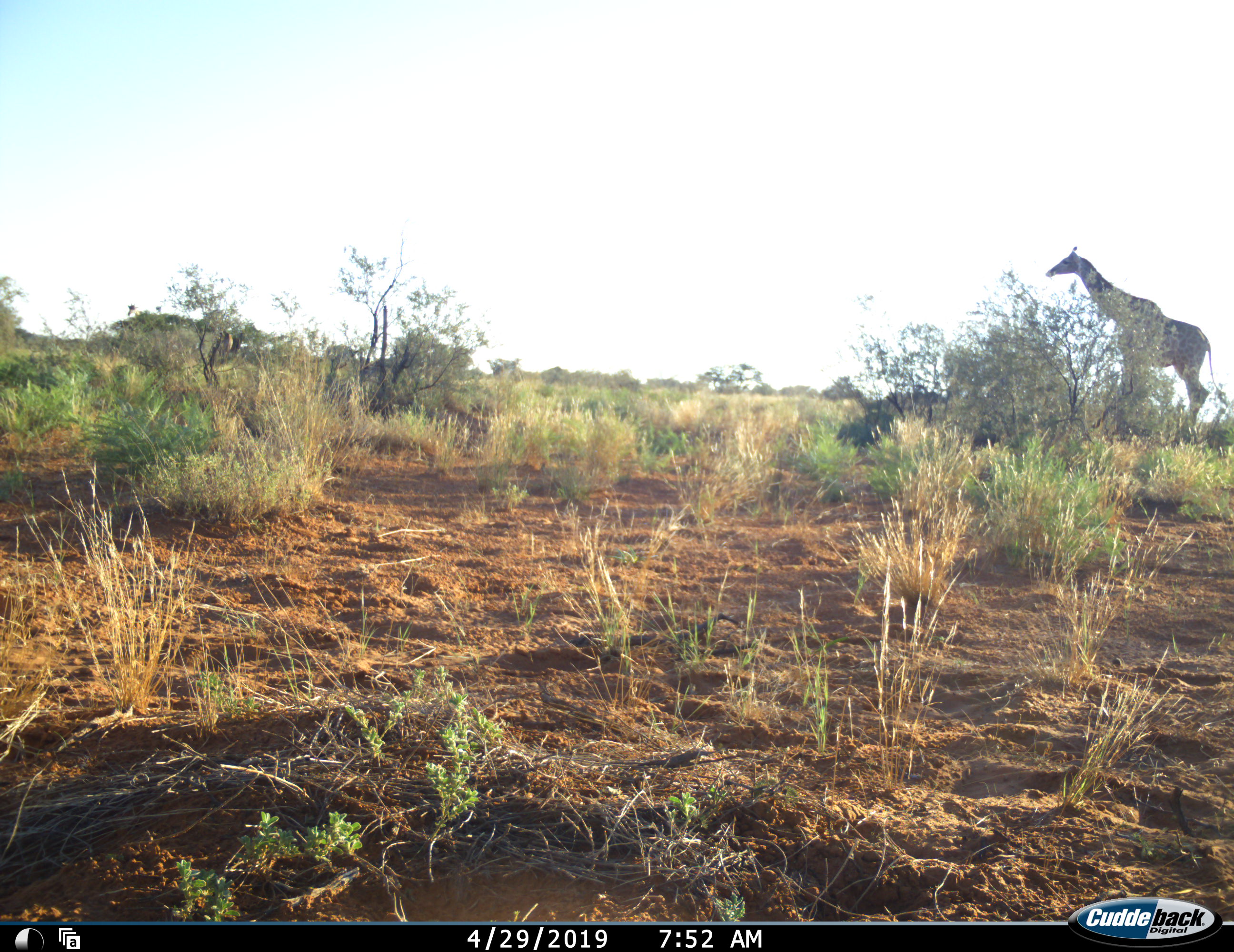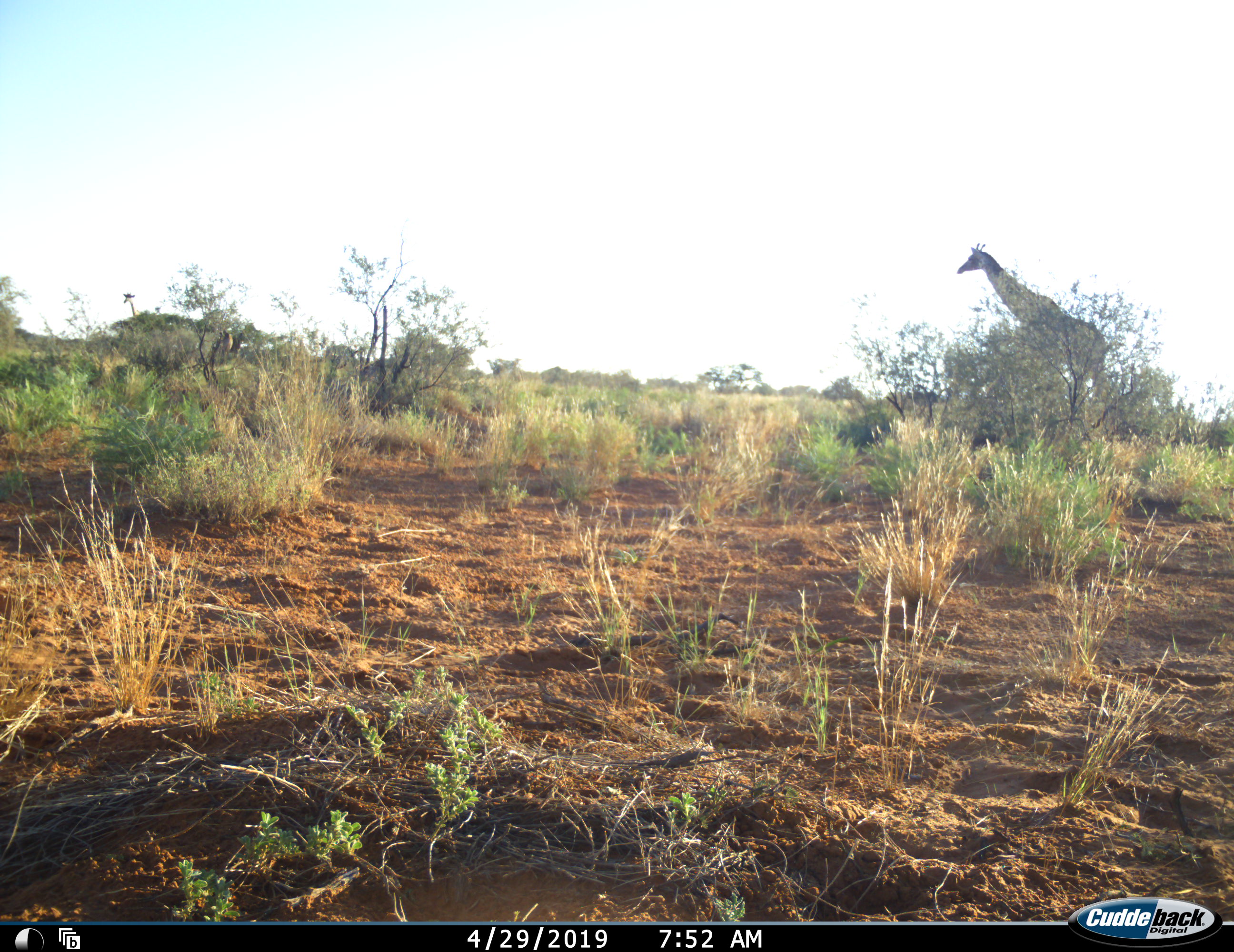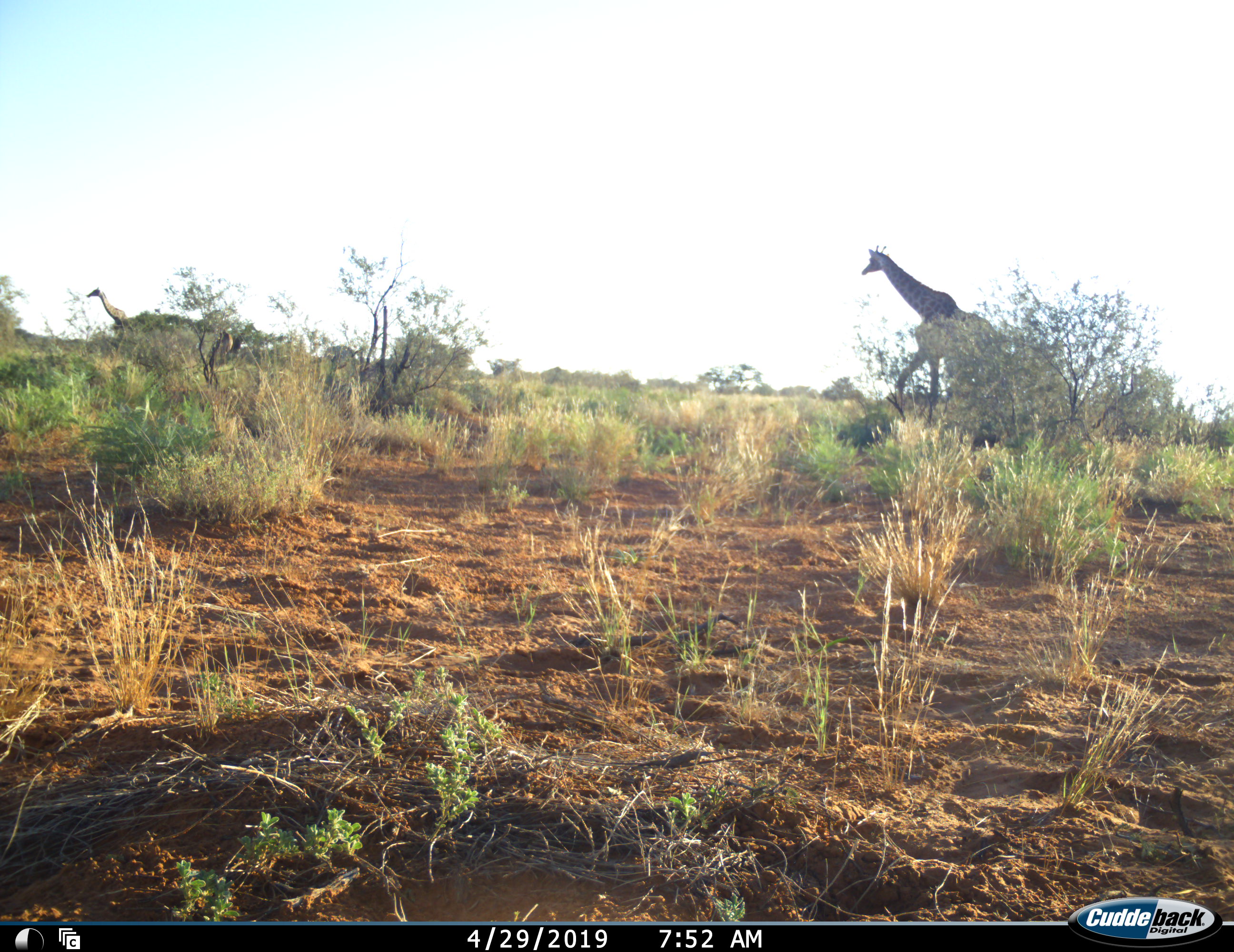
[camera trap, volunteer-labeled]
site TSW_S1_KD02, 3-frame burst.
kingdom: Animalia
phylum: Chordata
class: Mammalia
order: Artiodactyla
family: Giraffidae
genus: Giraffa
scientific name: Giraffa camelopardalis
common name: giraffe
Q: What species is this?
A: Giraffe (Giraffa camelopardalis).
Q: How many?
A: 2.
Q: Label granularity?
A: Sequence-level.